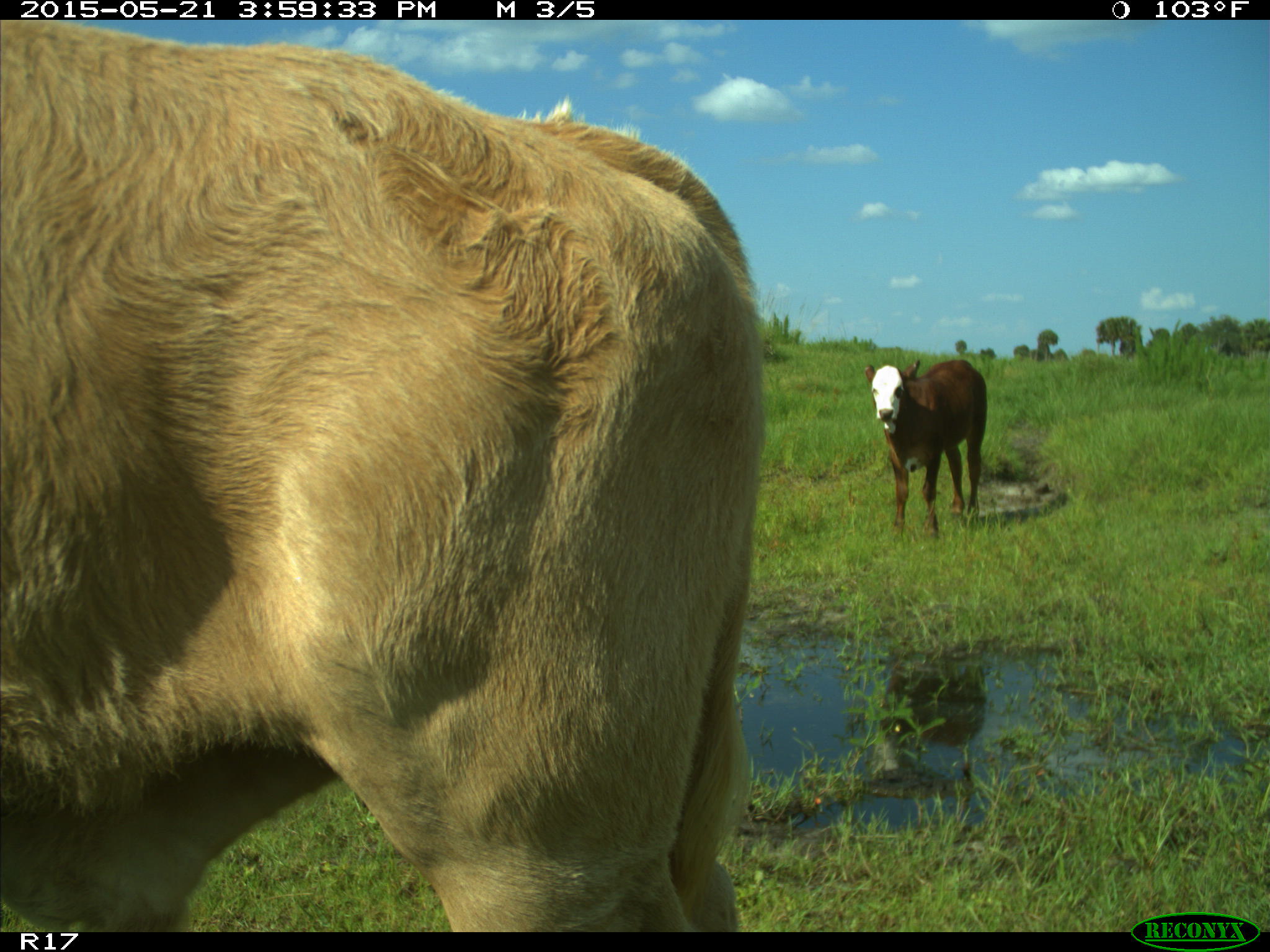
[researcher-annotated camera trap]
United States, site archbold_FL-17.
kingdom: Animalia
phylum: Chordata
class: Mammalia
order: Artiodactyla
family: Bovidae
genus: Bos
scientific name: Bos taurus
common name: domestic cow